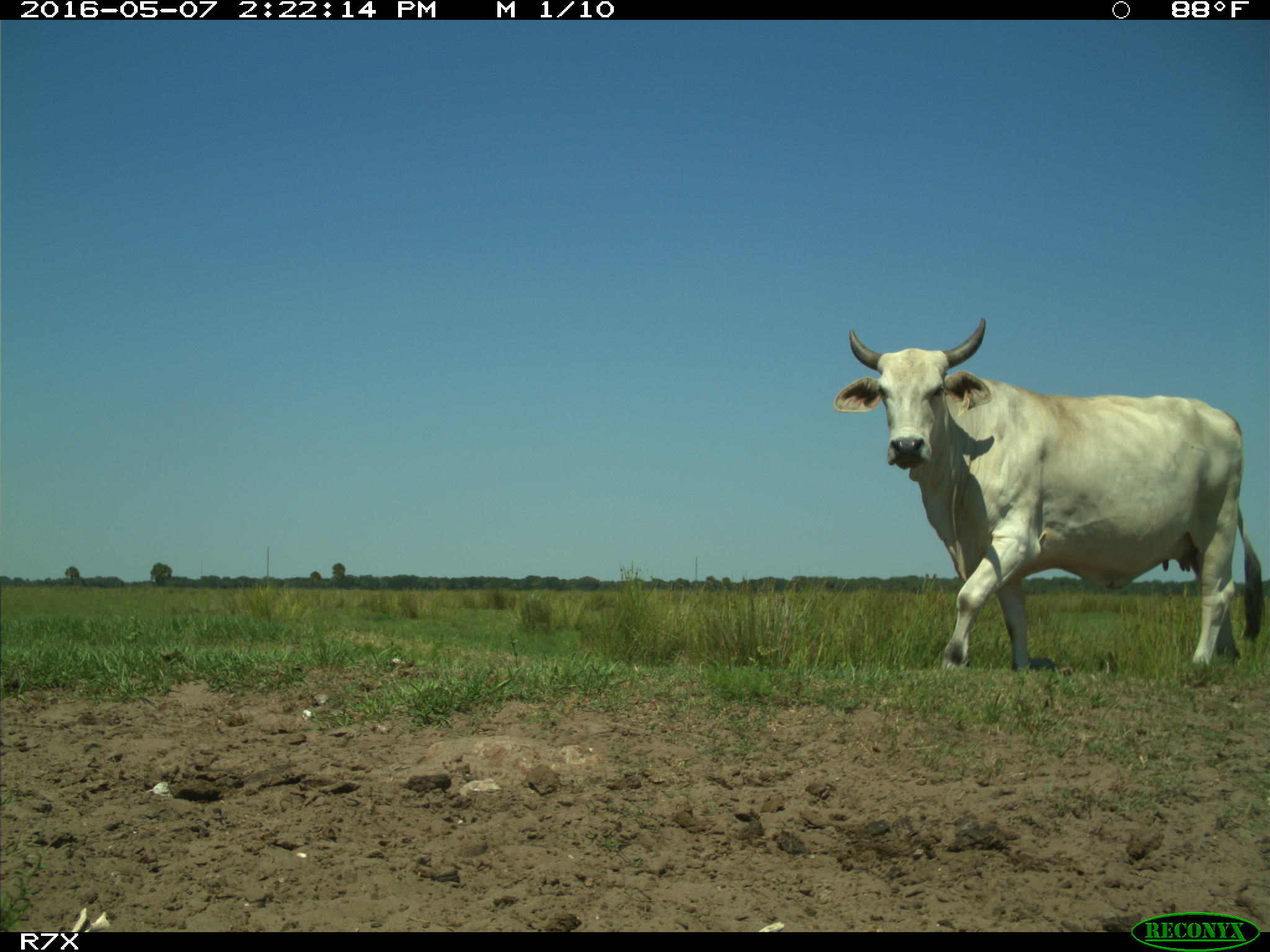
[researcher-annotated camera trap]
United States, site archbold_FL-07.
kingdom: Animalia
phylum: Chordata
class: Mammalia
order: Artiodactyla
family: Bovidae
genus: Bos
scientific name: Bos taurus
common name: domestic cow